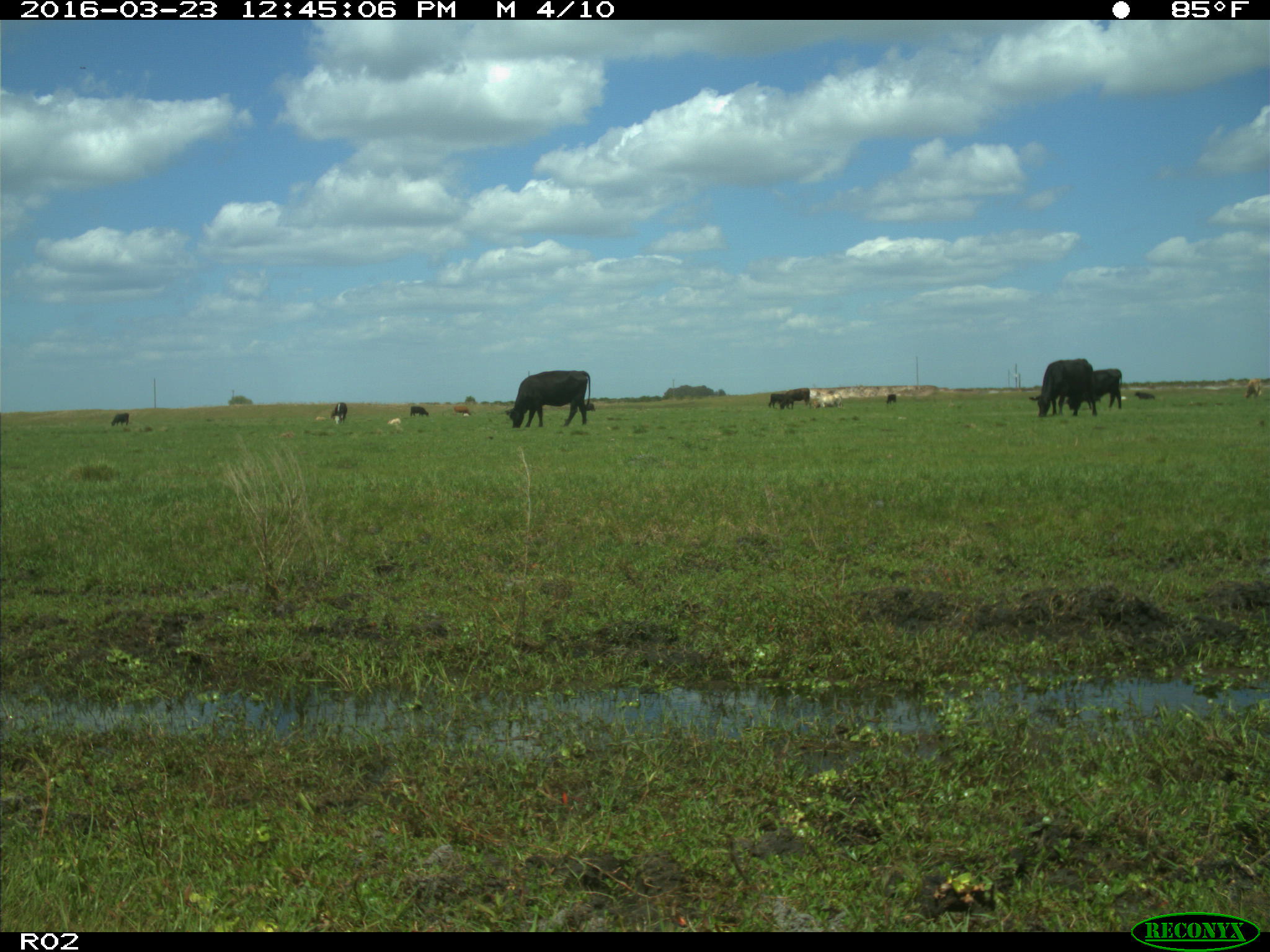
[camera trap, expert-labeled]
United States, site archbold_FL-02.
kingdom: Animalia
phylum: Chordata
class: Mammalia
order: Artiodactyla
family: Bovidae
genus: Bos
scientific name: Bos taurus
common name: domestic cow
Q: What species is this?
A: Bos taurus (domestic cow).